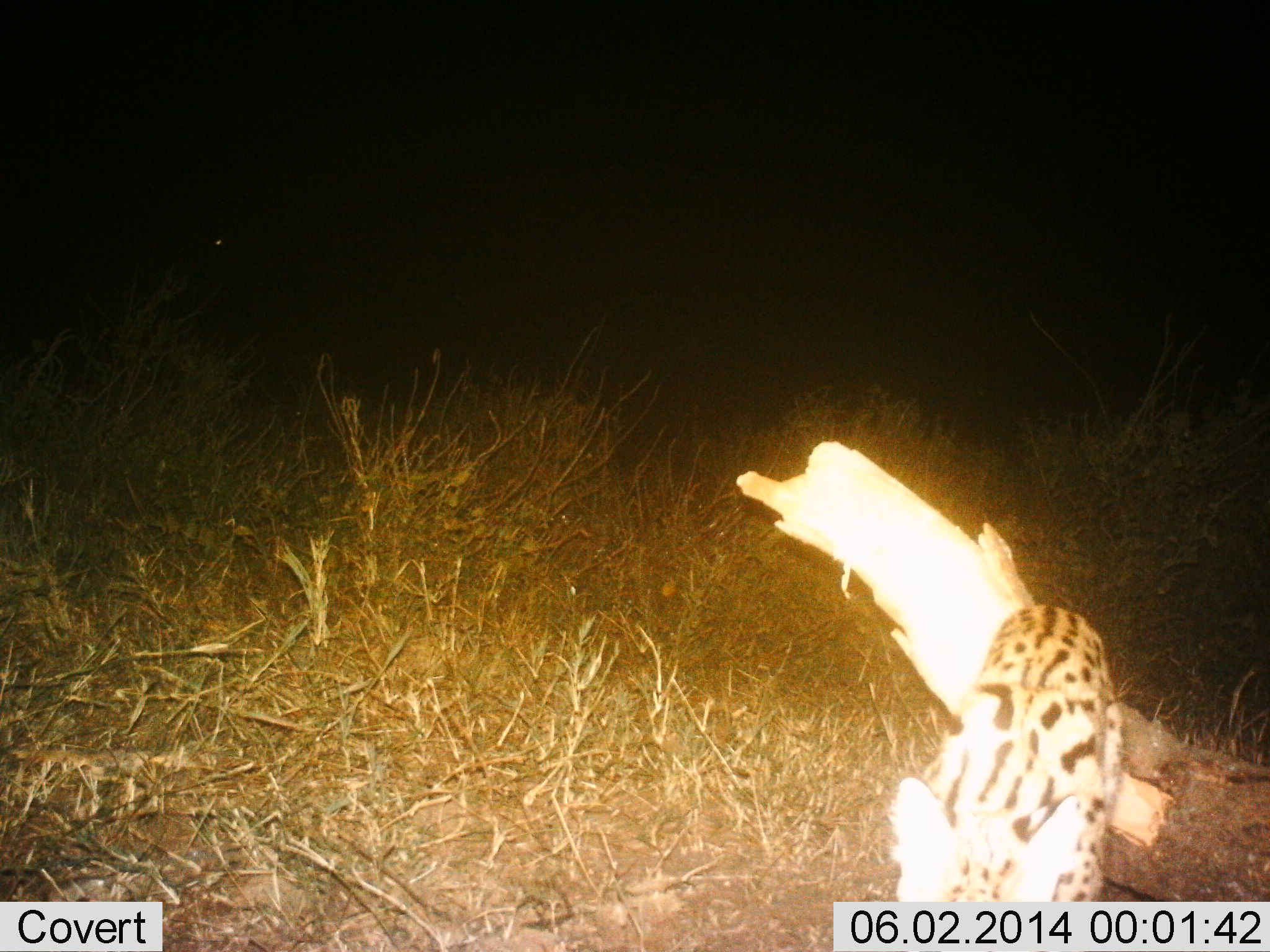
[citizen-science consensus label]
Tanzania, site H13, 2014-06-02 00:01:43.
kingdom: Animalia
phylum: Chordata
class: Mammalia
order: Carnivora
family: Felidae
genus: Leptailurus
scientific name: Leptailurus serval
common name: serval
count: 1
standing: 50%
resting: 0%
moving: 50%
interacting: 0%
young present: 0%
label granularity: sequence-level